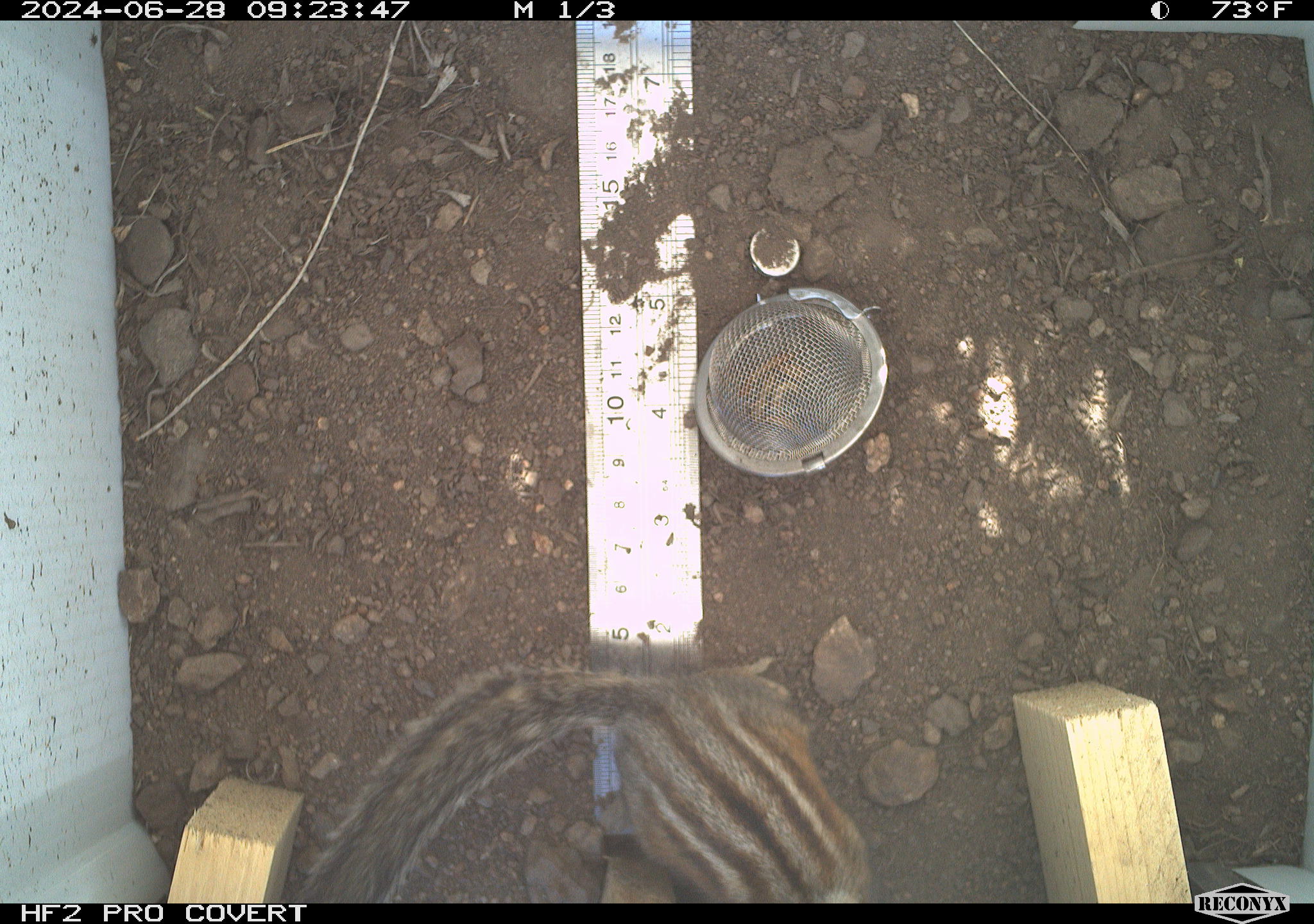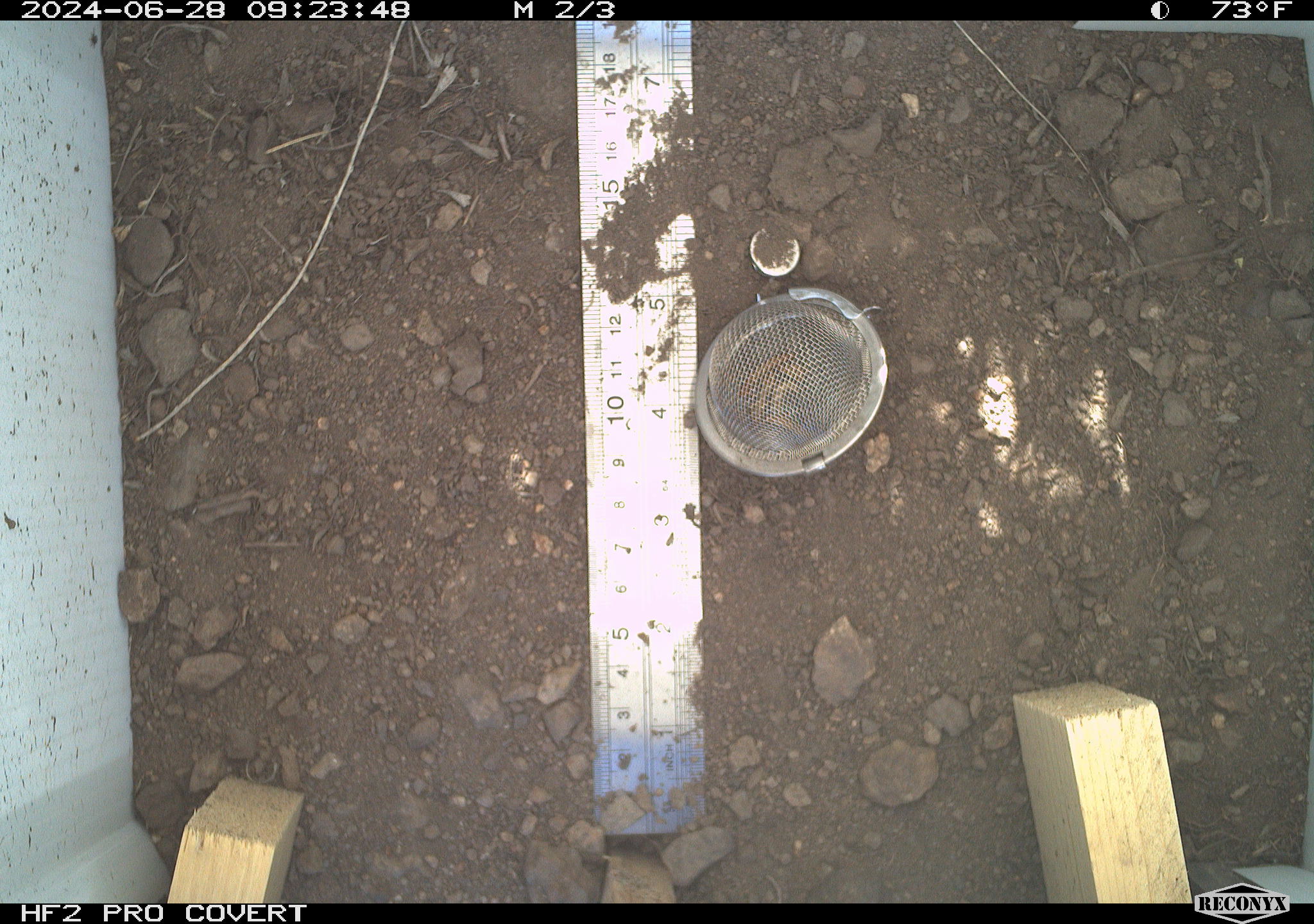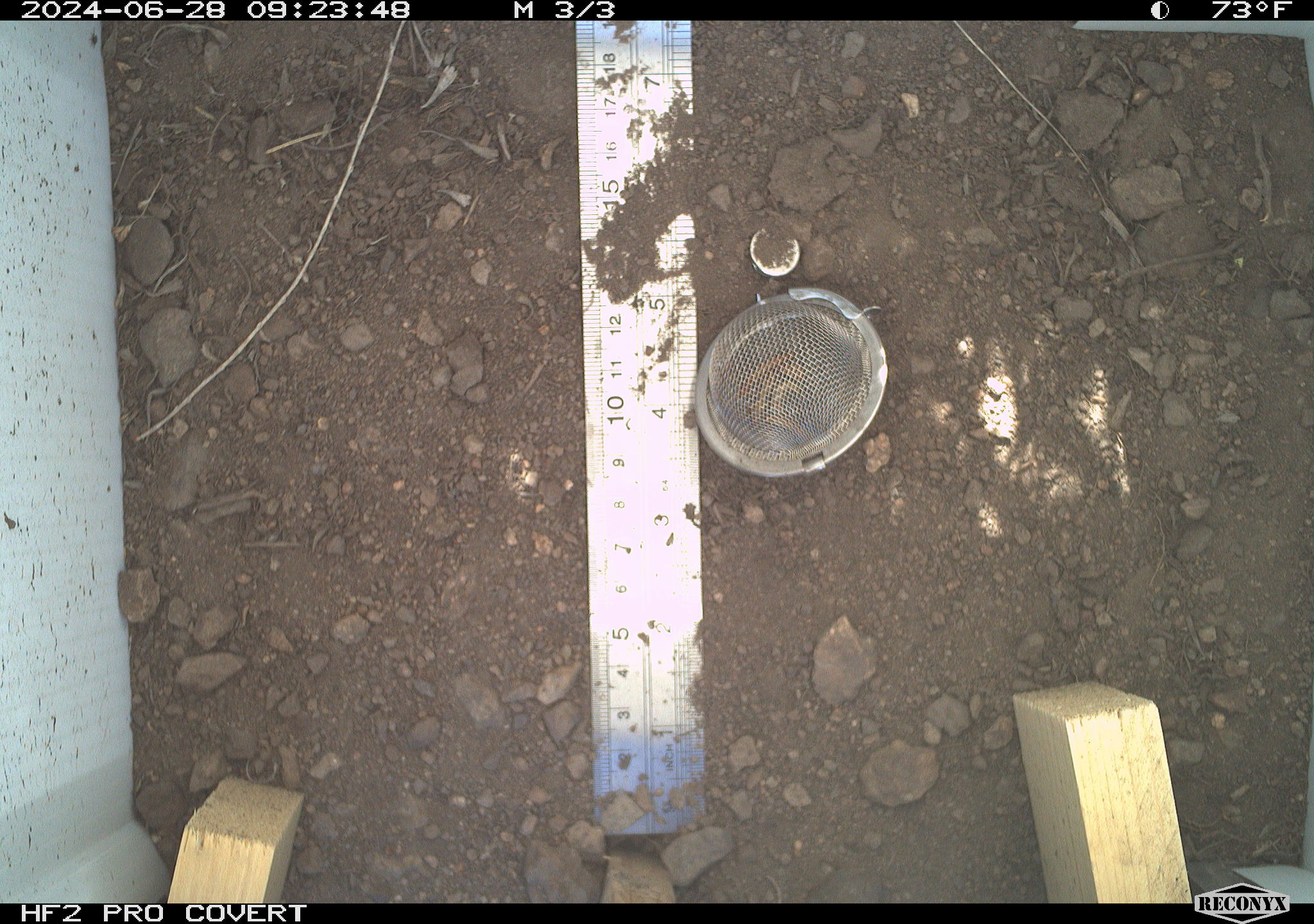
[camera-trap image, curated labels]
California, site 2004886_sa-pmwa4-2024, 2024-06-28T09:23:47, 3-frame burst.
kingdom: Animalia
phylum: Chordata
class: Mammalia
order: Rodentia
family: Sciuridae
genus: Neotamias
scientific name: Neotamias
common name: western chipmunks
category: neotamias species